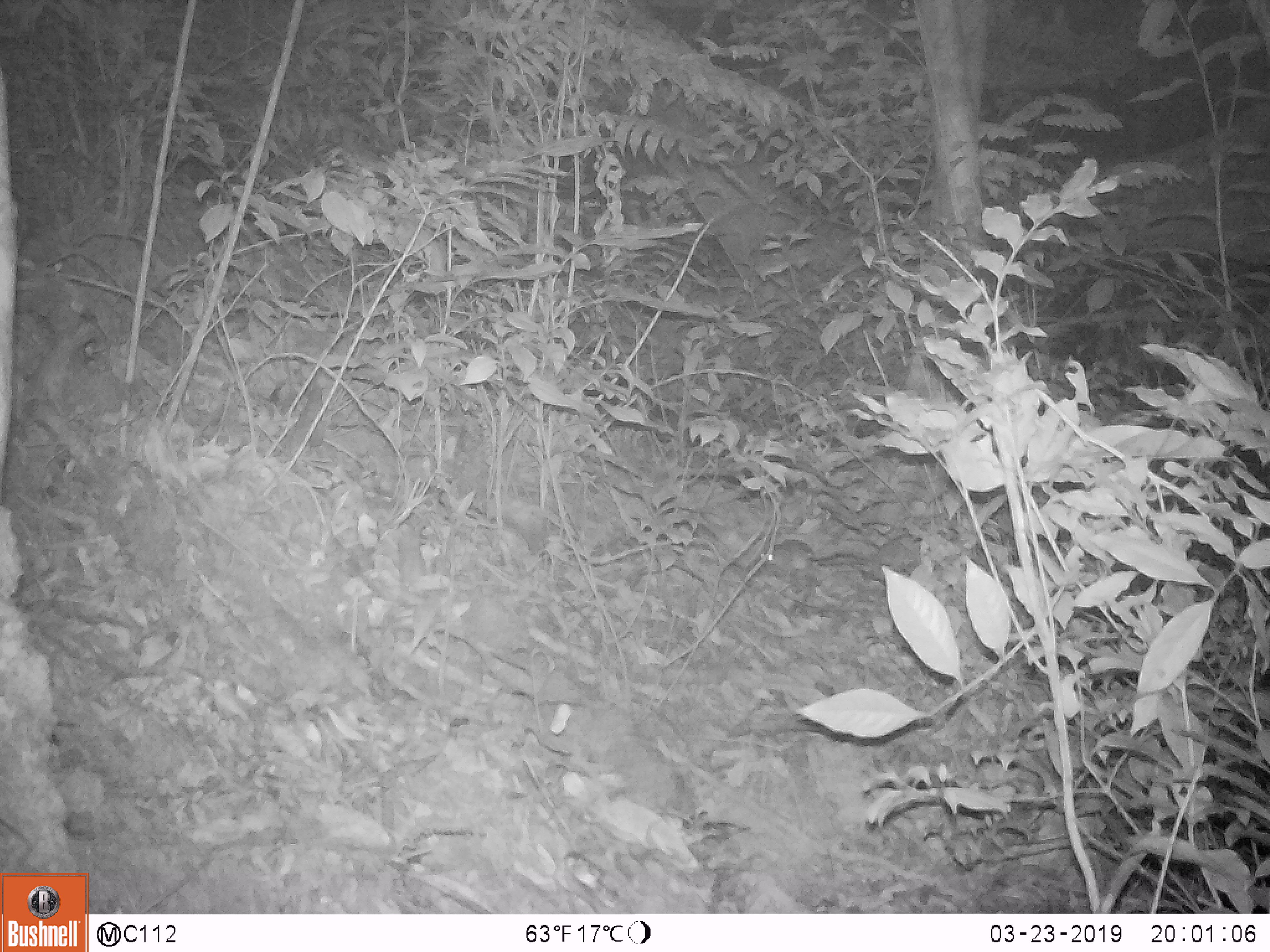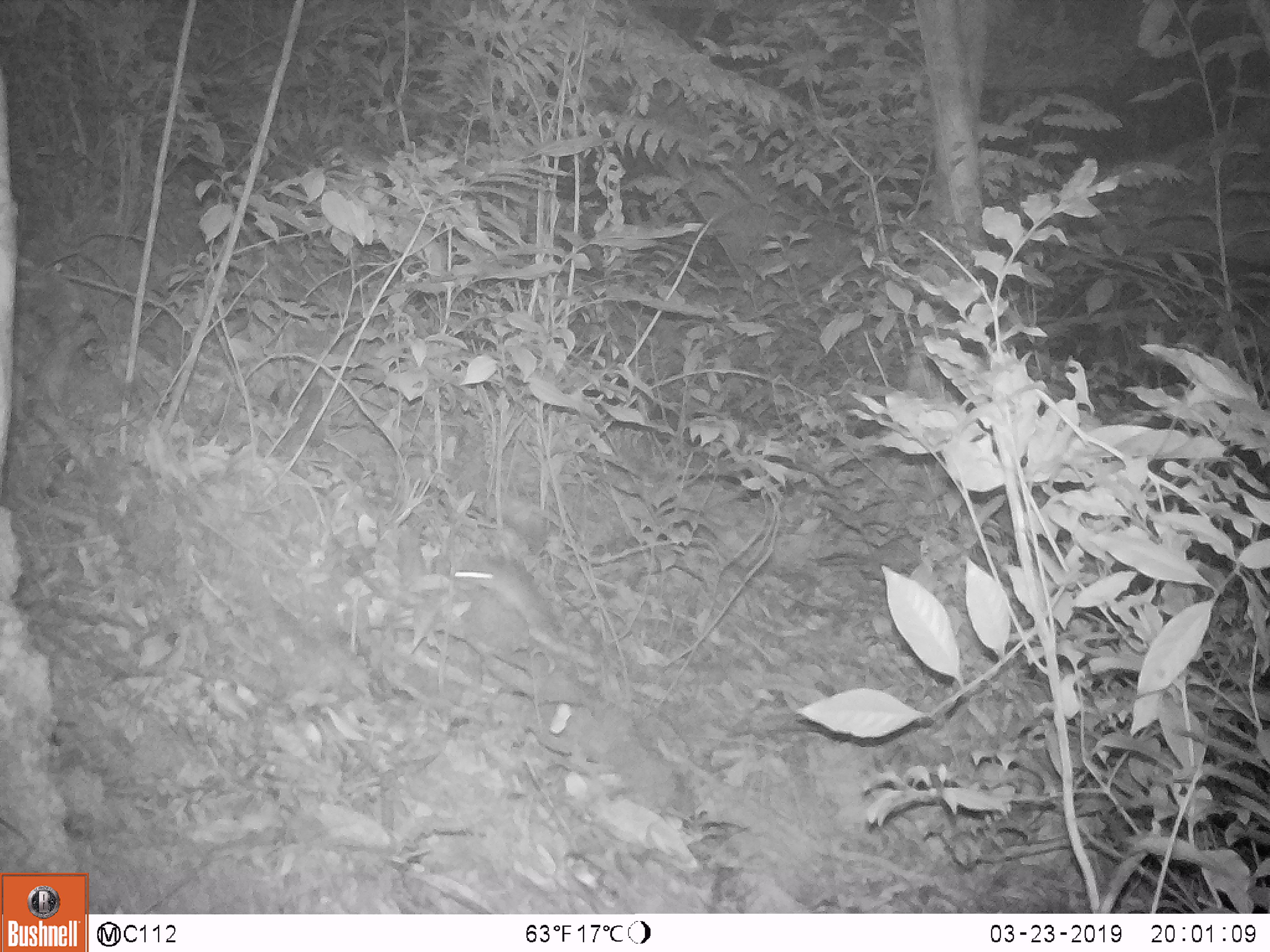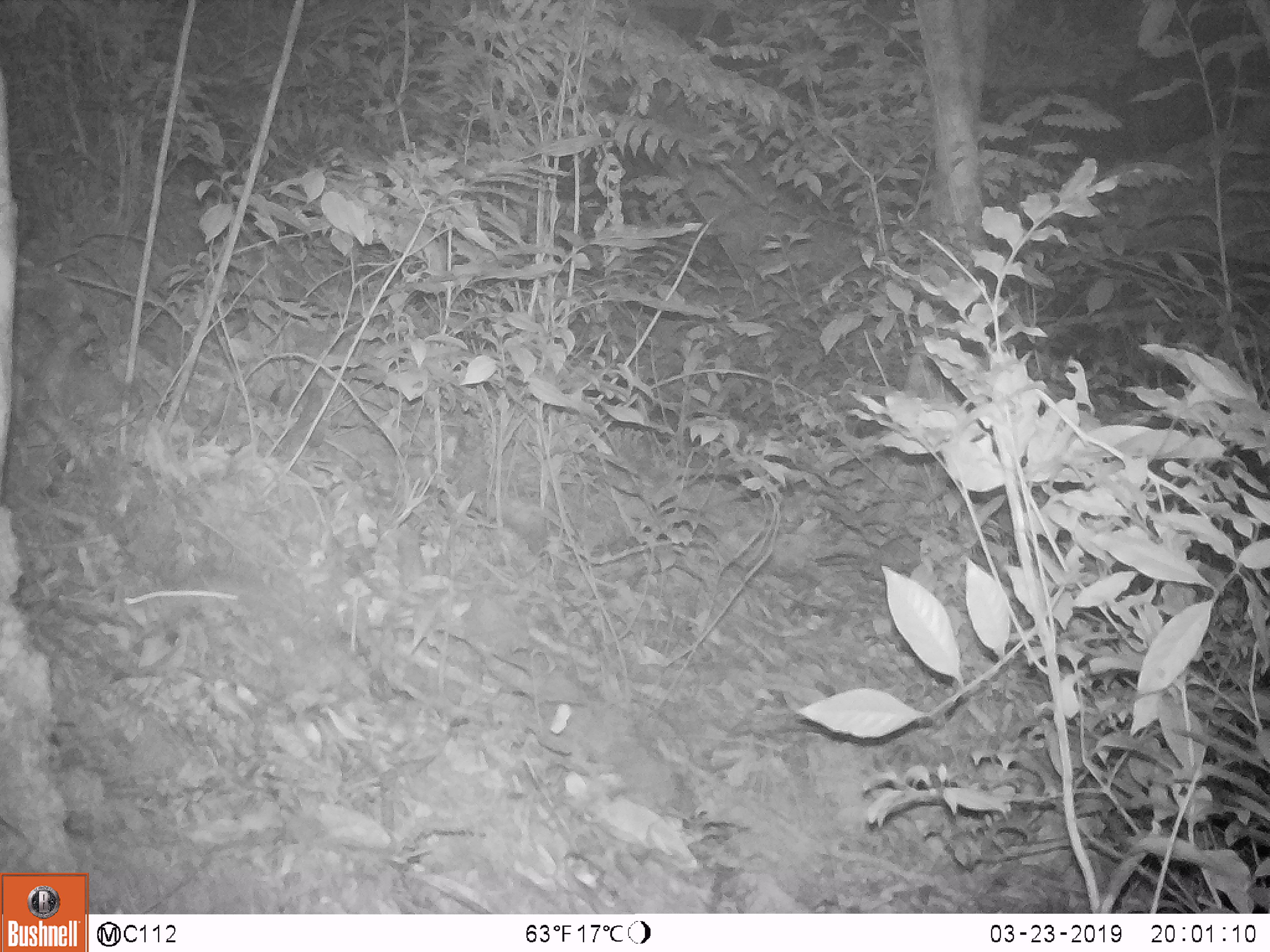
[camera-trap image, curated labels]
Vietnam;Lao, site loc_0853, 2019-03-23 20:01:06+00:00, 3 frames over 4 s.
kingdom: Animalia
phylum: Chordata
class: Mammalia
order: Rodentia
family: Muridae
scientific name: Muridae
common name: old-world mice and rats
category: unidentified murid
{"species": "unidentified murid (old-world mice and rats) (Muridae)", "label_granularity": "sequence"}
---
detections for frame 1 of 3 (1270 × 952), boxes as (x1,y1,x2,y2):
unidentified murid: (761,540,864,572)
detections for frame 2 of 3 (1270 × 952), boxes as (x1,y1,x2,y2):
unidentified murid: (454,556,561,636)